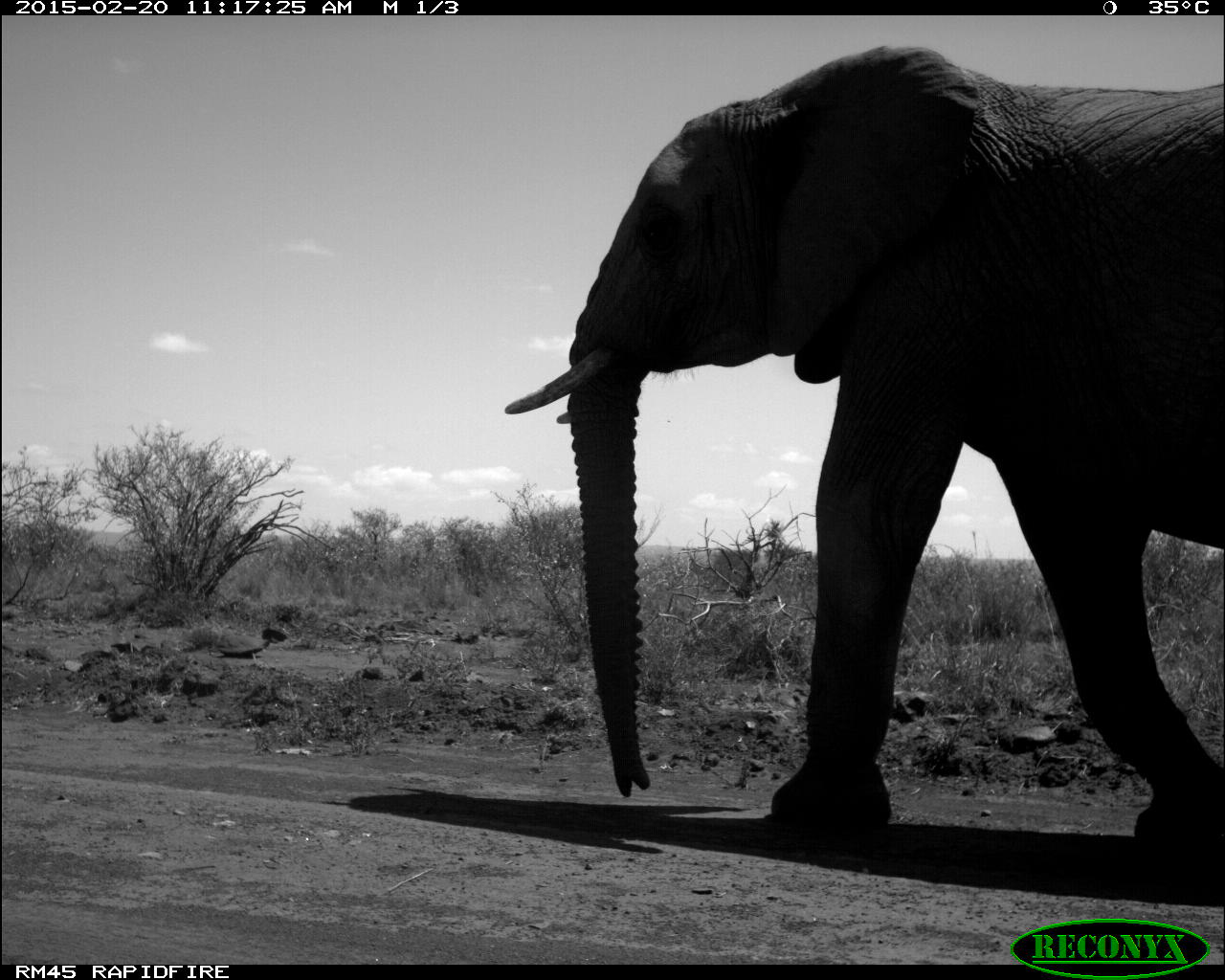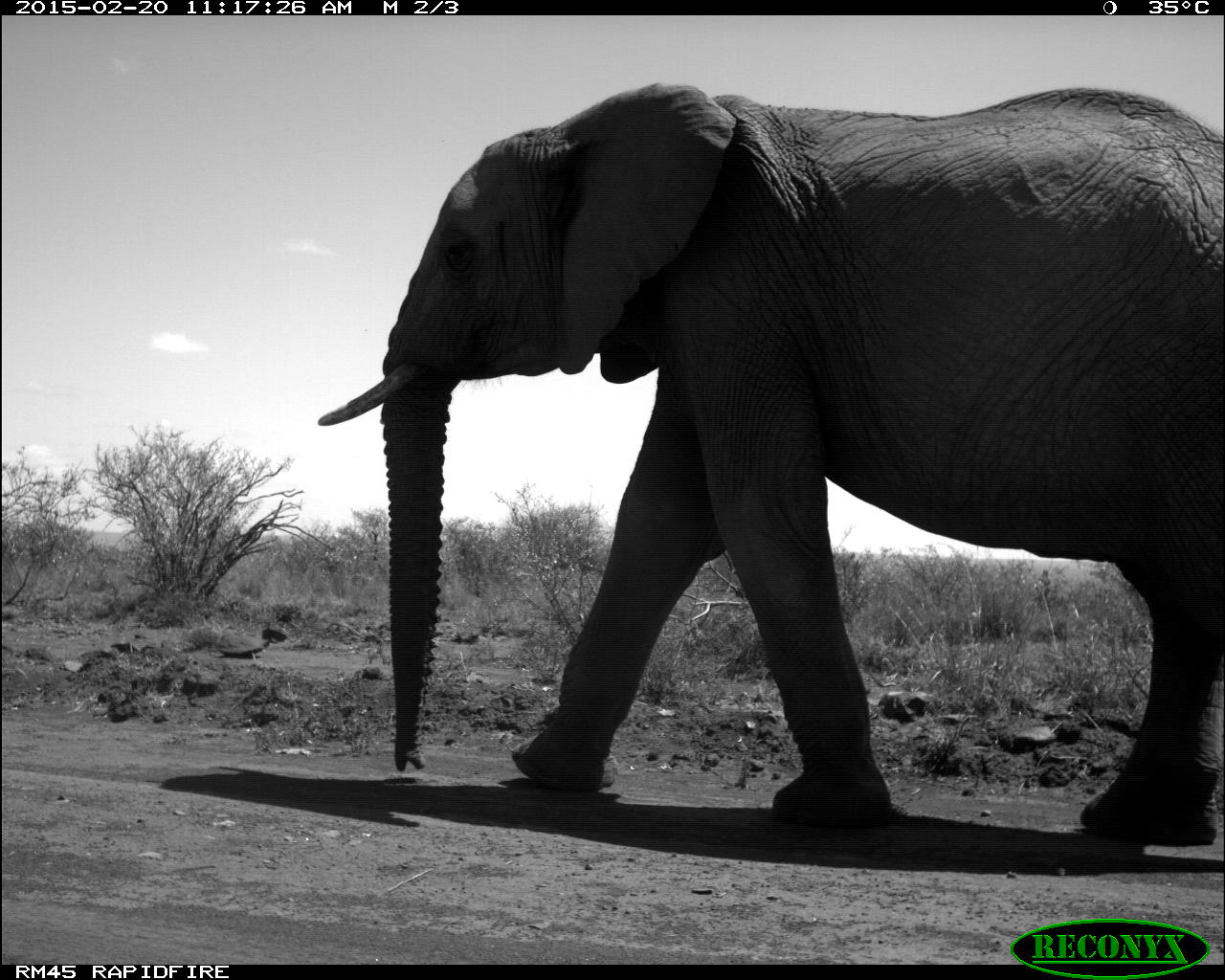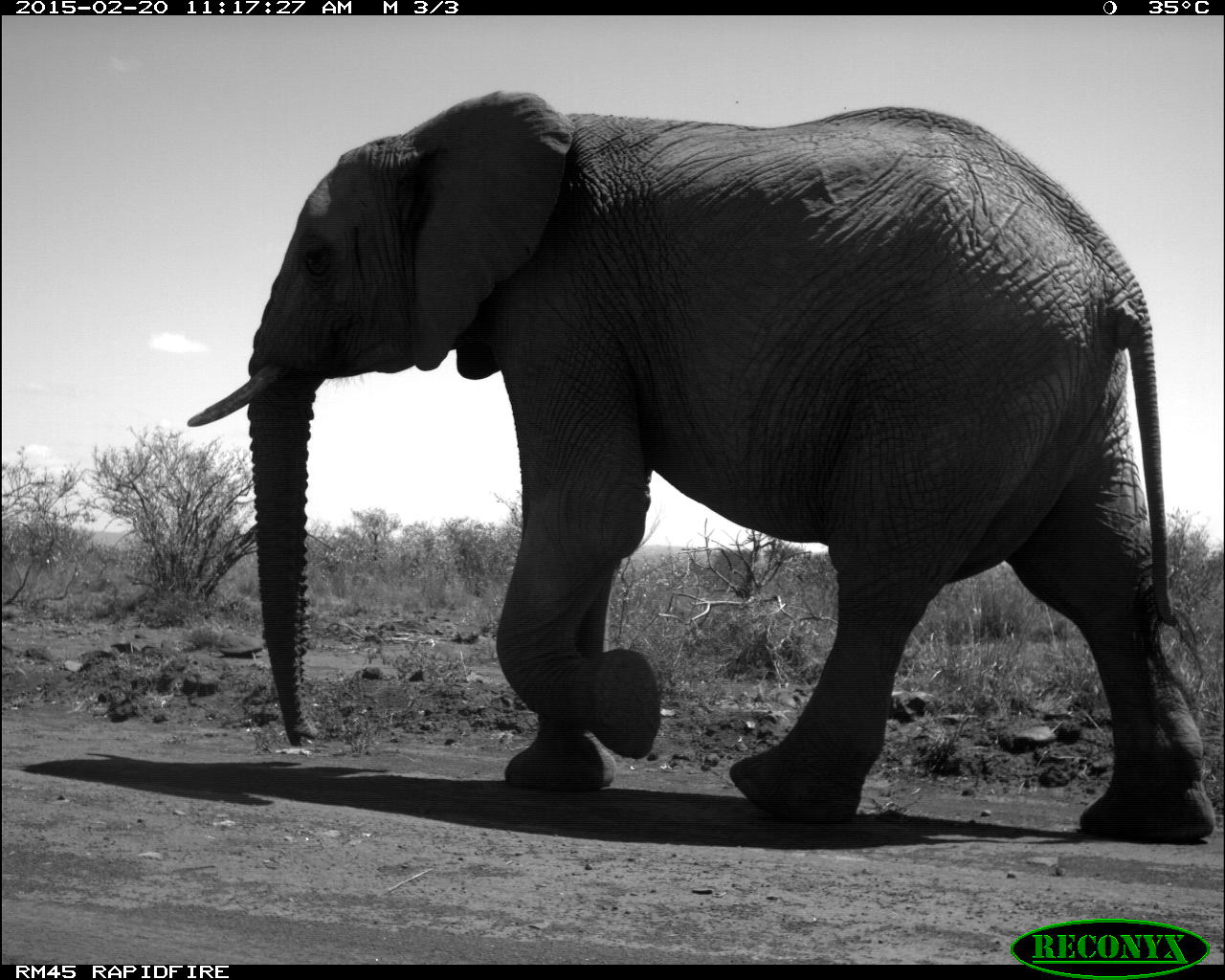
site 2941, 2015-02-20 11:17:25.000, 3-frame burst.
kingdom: Animalia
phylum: Chordata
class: Mammalia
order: Proboscidea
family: Elephantidae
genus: Loxodonta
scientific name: Loxodonta africana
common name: african bush elephant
Loxodonta africana (african bush elephant), count 1.